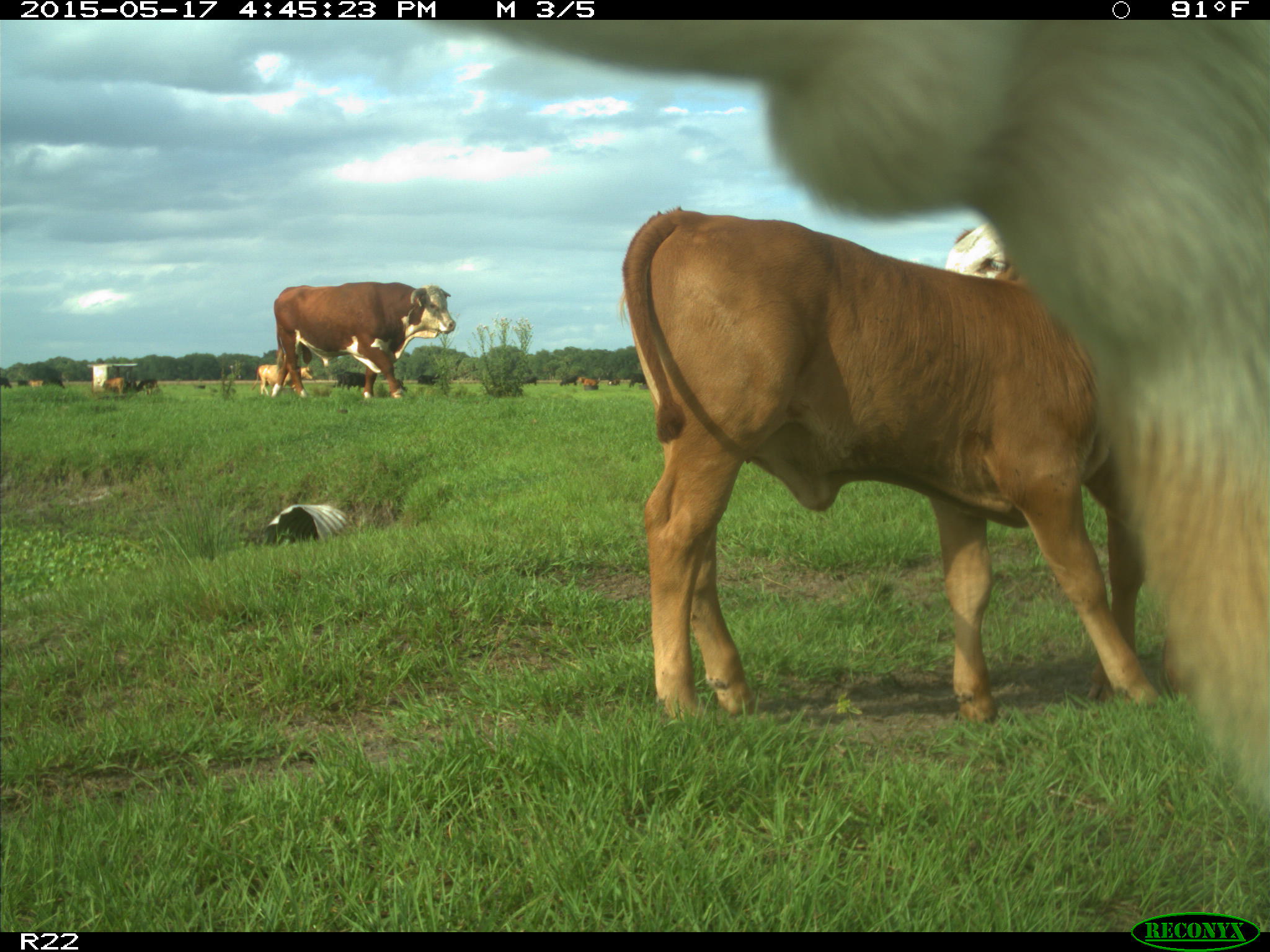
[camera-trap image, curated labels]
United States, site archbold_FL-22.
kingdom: Animalia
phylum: Chordata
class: Mammalia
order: Artiodactyla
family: Bovidae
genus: Bos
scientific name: Bos taurus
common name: domestic cow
Bos taurus (domestic cow).